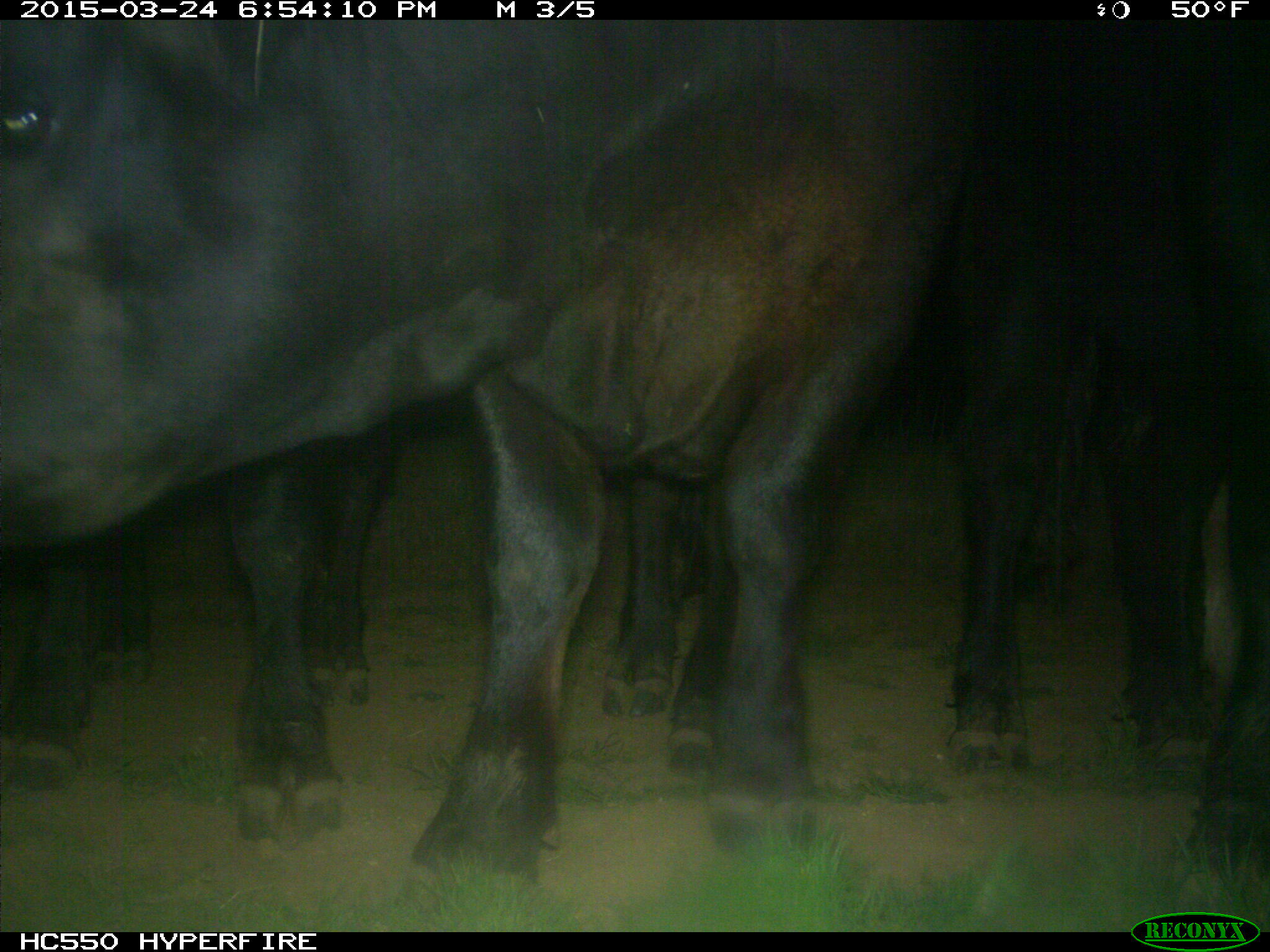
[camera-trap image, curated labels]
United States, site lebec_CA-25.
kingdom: Animalia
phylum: Chordata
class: Mammalia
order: Artiodactyla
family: Bovidae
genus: Bos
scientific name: Bos taurus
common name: domestic cow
Bos taurus (domestic cow).